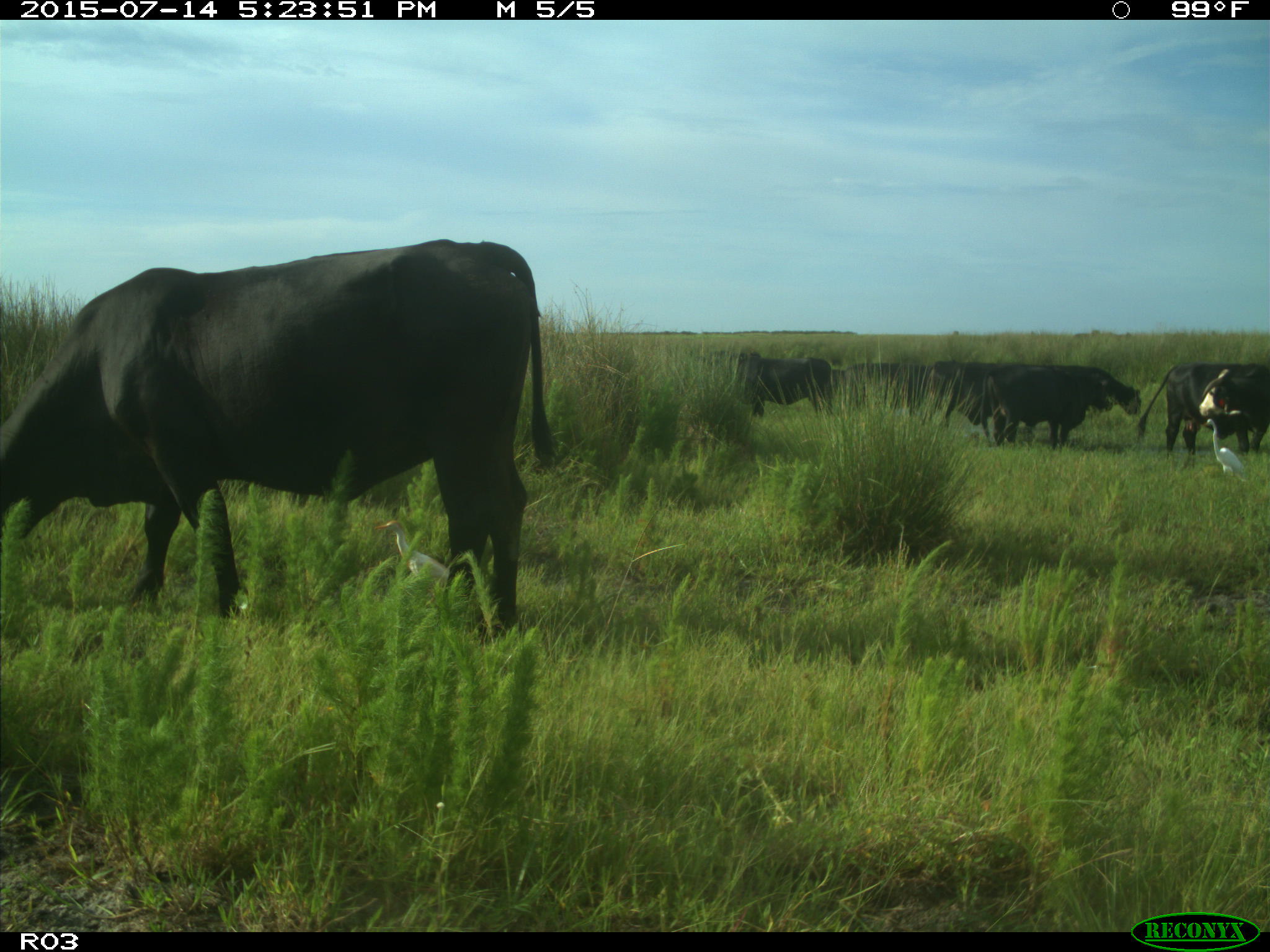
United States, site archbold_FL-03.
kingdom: Animalia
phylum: Chordata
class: Mammalia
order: Artiodactyla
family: Bovidae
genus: Bos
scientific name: Bos taurus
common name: domestic cow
Bos taurus (domestic cow).